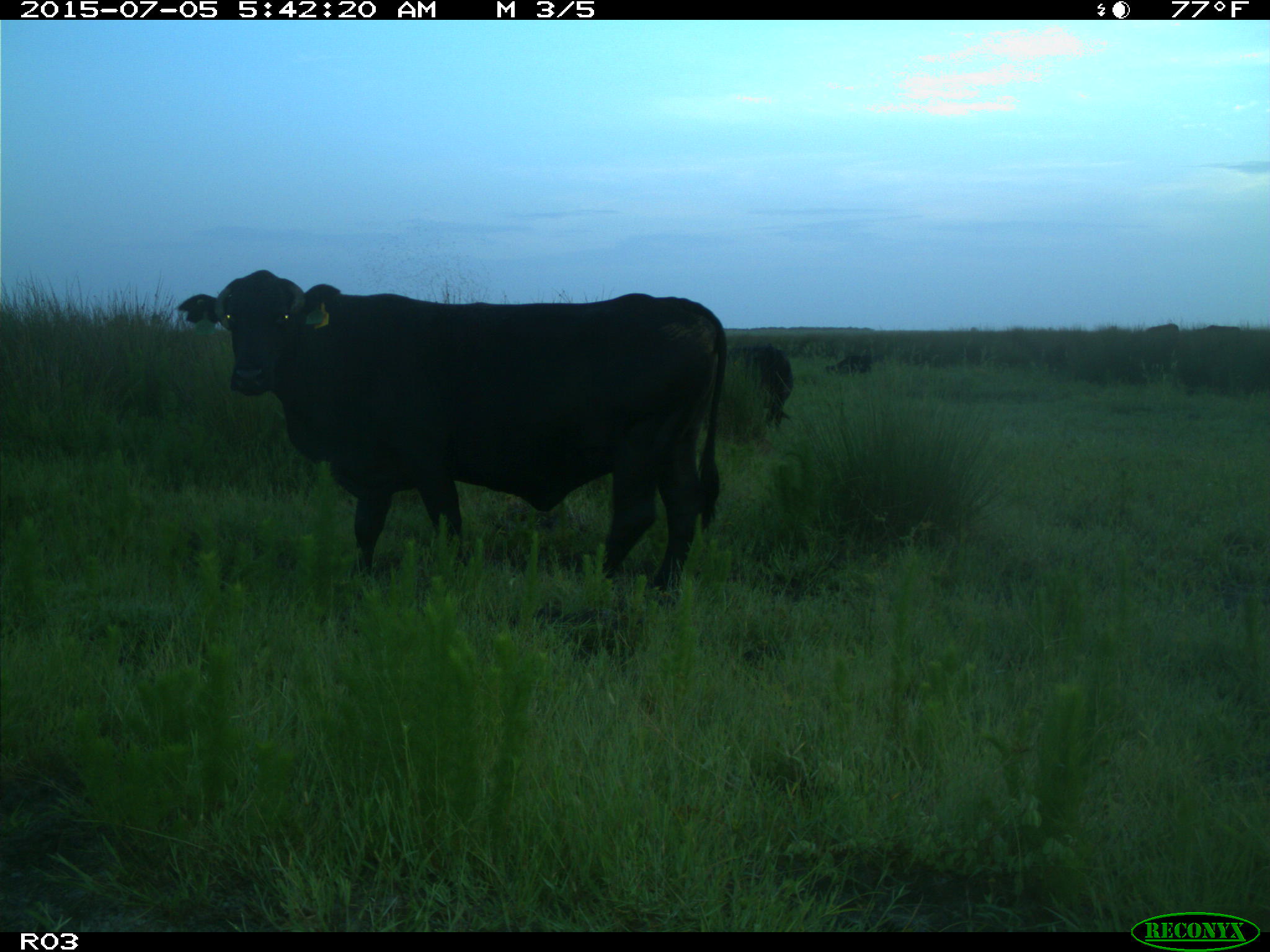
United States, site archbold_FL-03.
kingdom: Animalia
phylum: Chordata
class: Mammalia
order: Artiodactyla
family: Bovidae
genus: Bos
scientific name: Bos taurus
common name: domestic cow